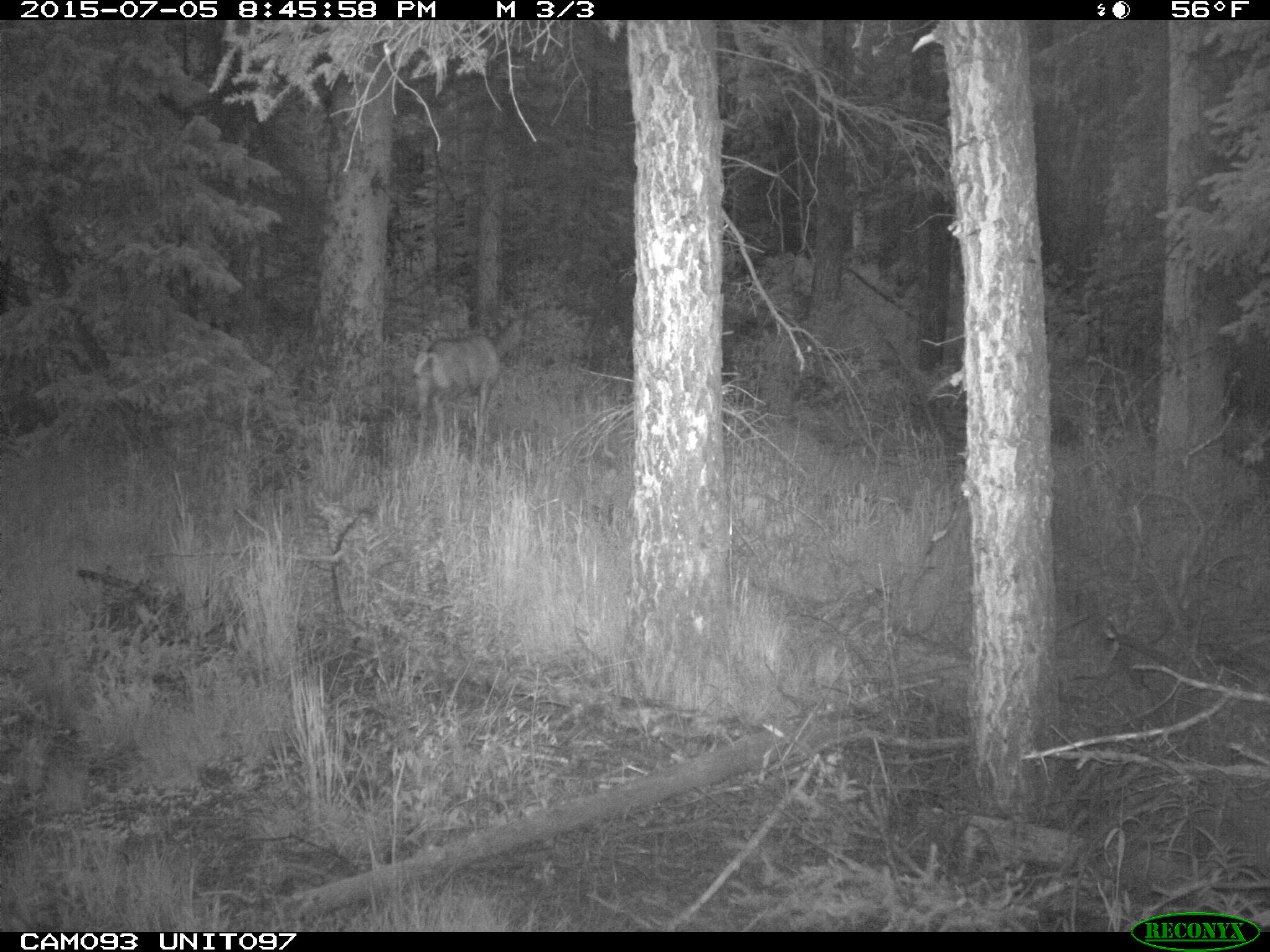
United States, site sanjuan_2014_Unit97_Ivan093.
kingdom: Animalia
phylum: Chordata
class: Mammalia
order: Artiodactyla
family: Cervidae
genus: Odocoileus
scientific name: Odocoileus hemionus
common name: mule deer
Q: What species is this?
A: Odocoileus hemionus (mule deer).